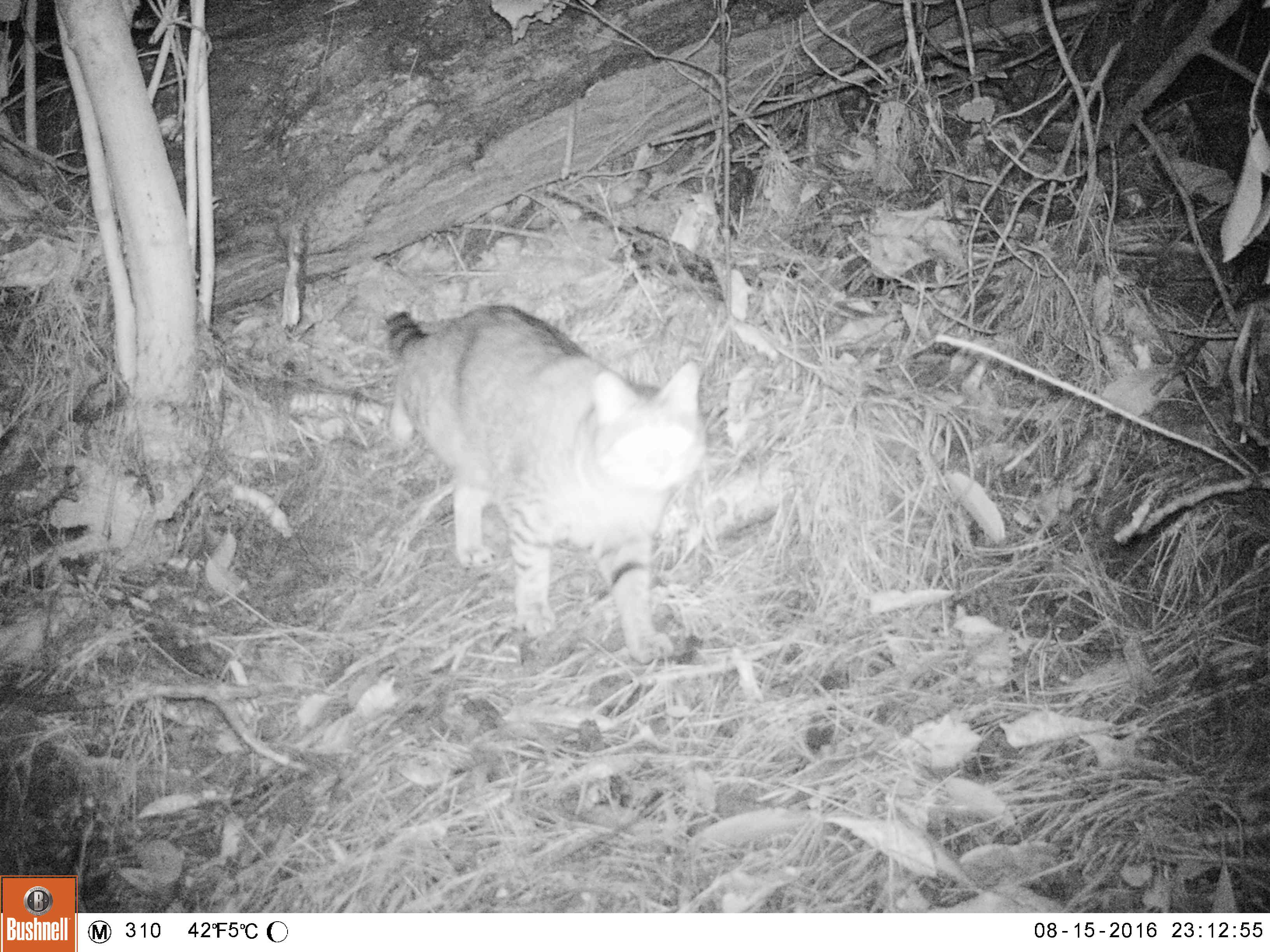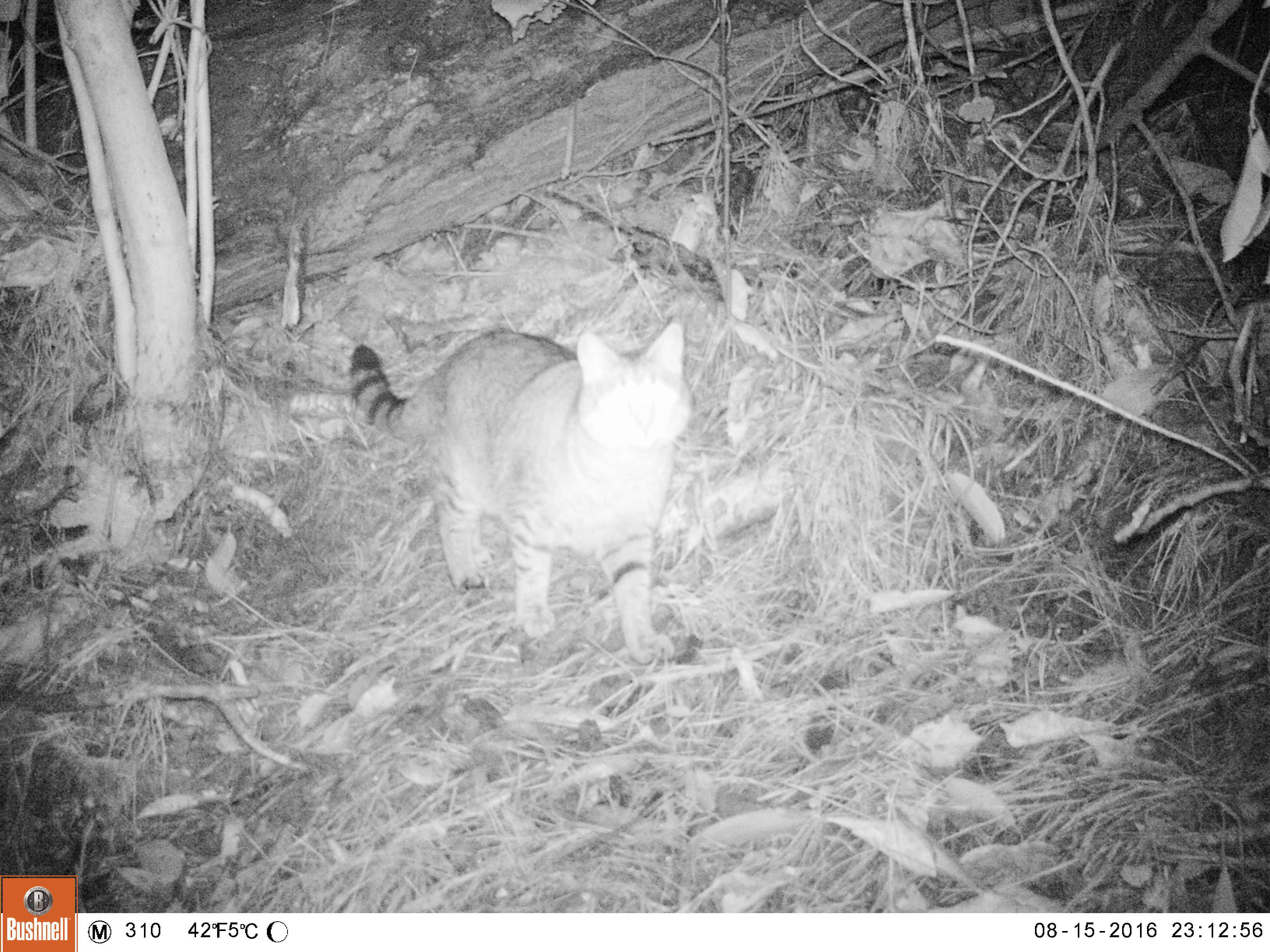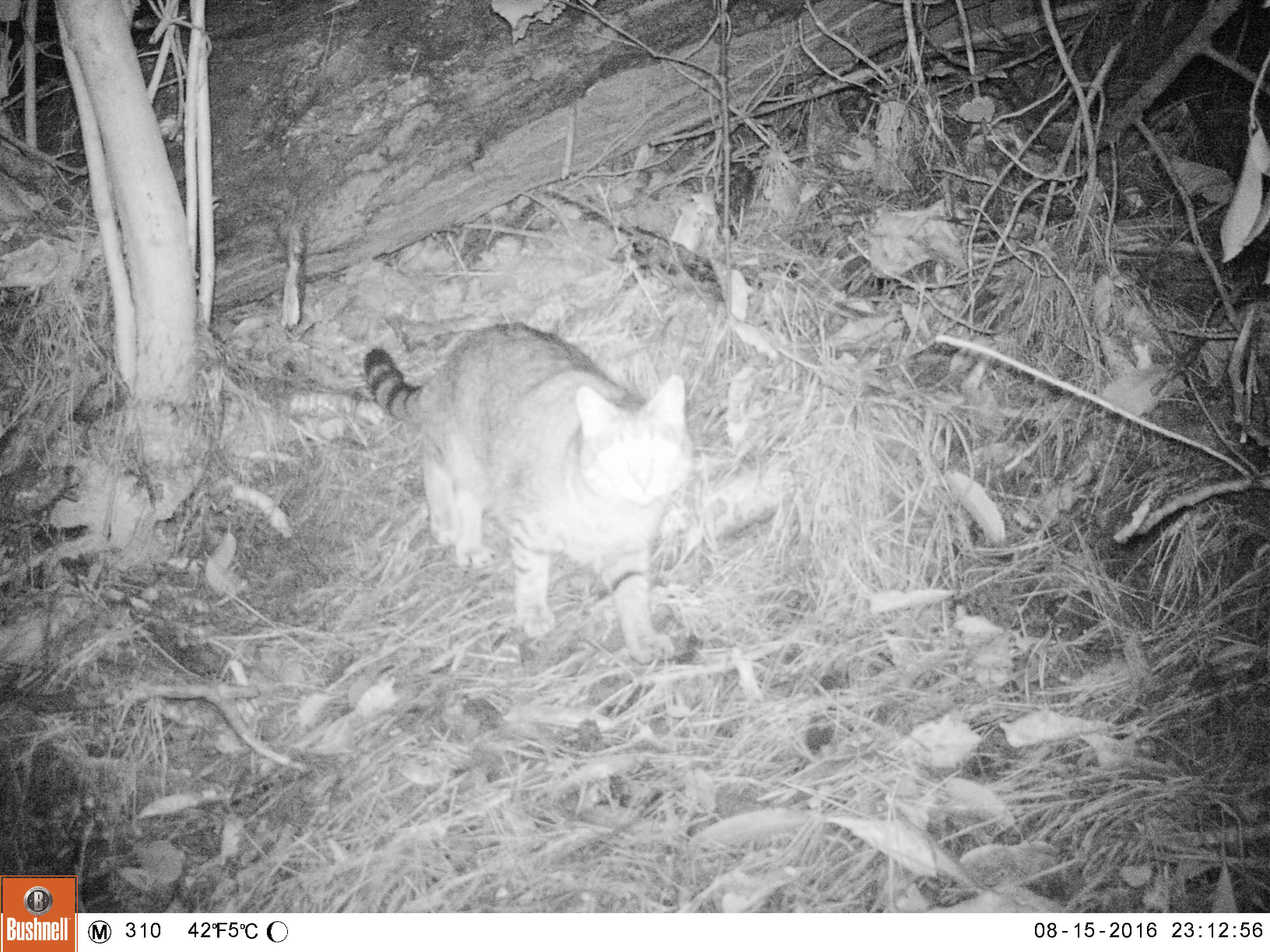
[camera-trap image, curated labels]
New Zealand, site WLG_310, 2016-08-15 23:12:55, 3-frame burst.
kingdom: Animalia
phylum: Chordata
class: Mammalia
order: Carnivora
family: Felidae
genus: Felis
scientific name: Felis catus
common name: domestic cat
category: cat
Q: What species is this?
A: Cat (domestic cat) (Felis catus).